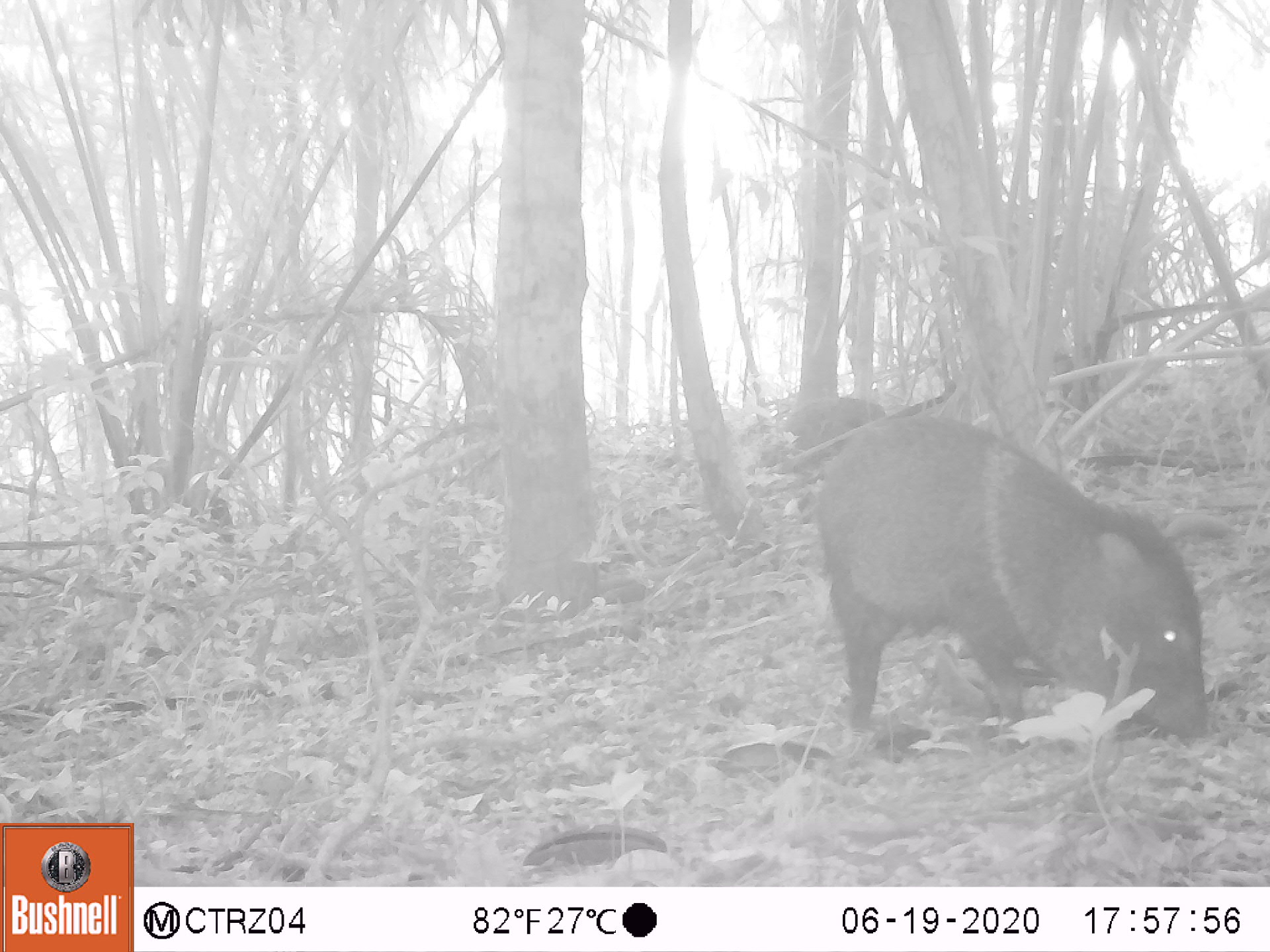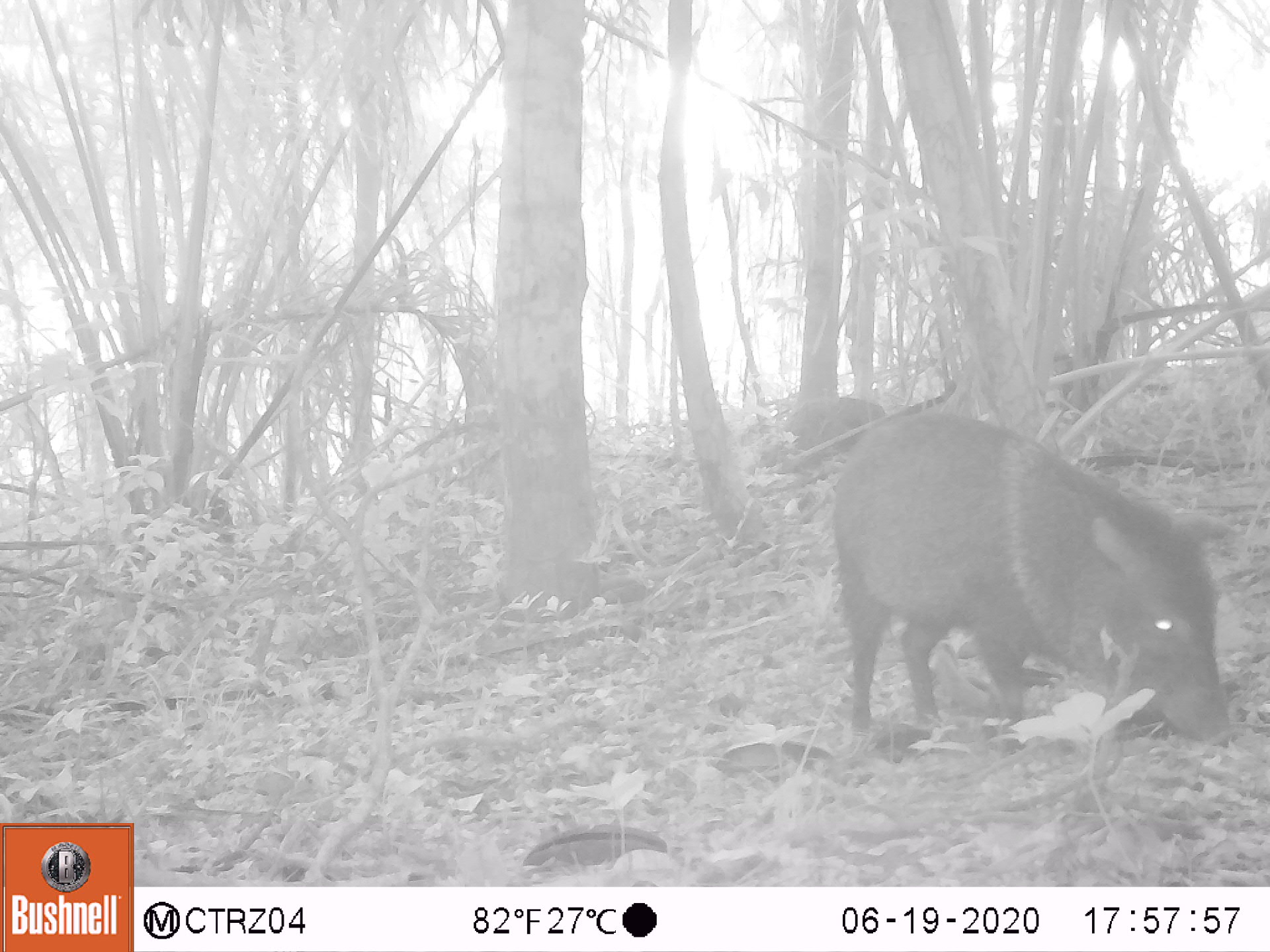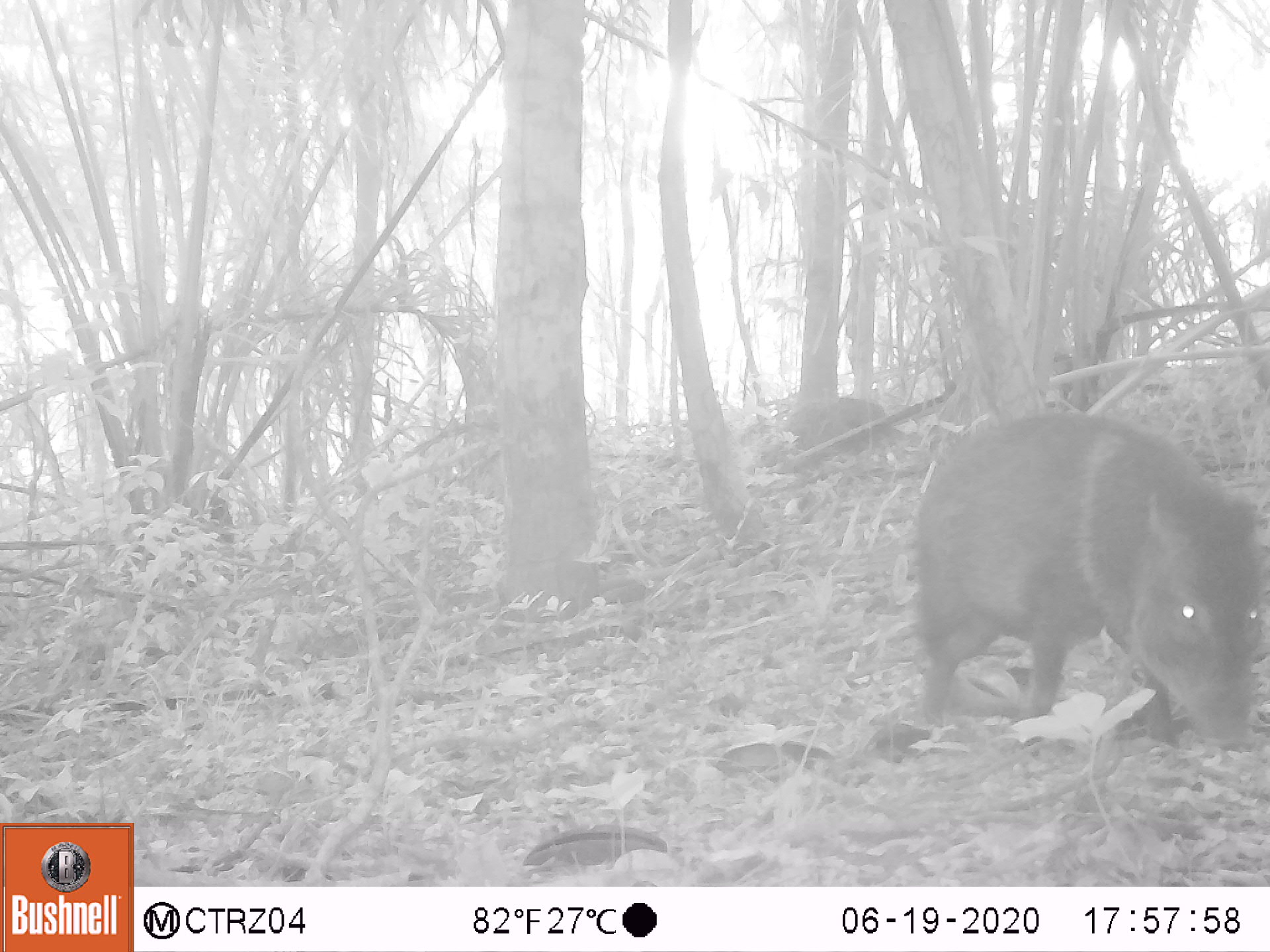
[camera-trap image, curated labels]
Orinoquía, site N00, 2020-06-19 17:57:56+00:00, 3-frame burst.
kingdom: Animalia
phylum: Chordata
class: Mammalia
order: Artiodactyla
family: Tayassuidae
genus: Pecari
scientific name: Pecari tajacu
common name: collared peccary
Collared peccary (Pecari tajacu).